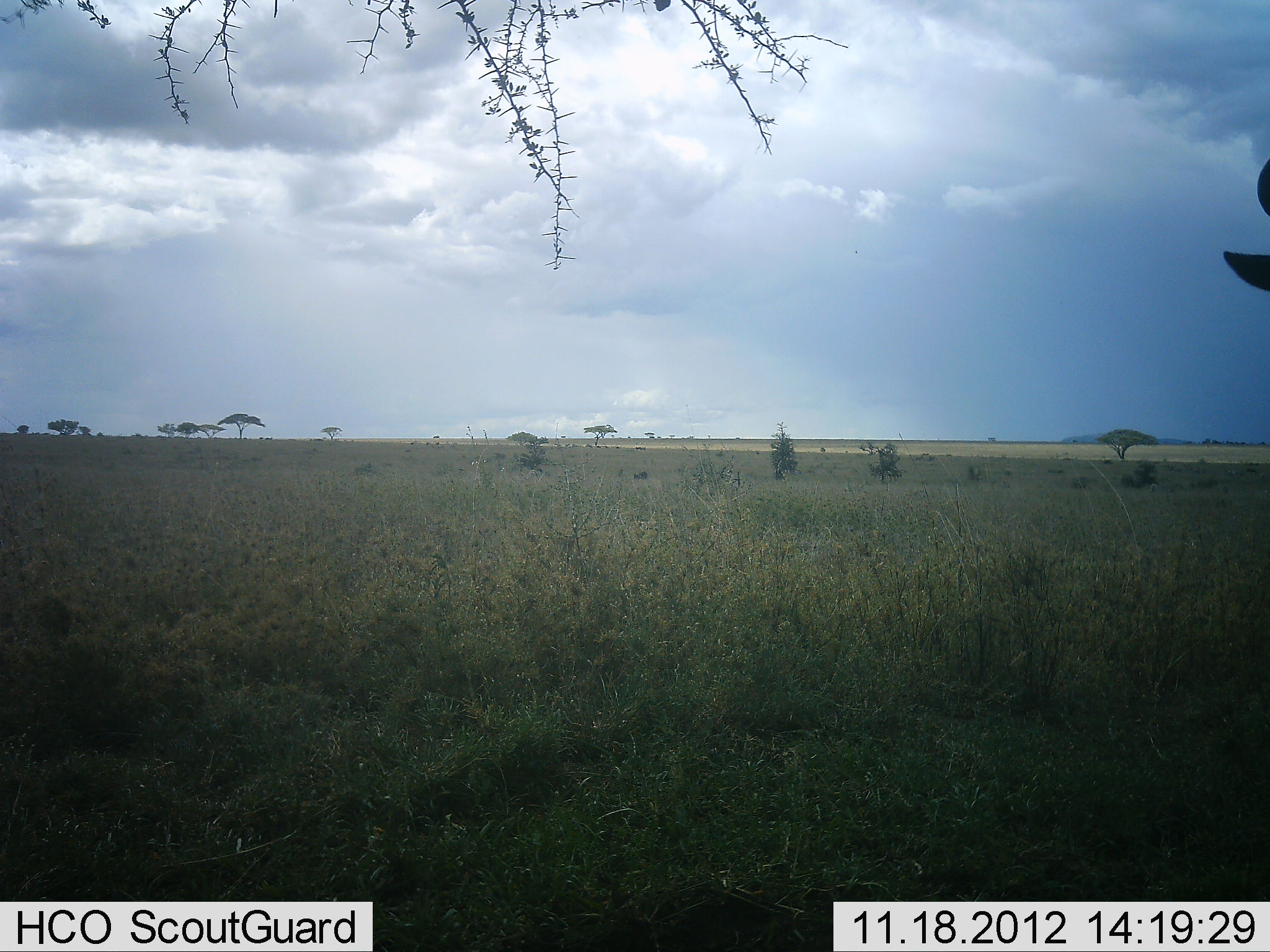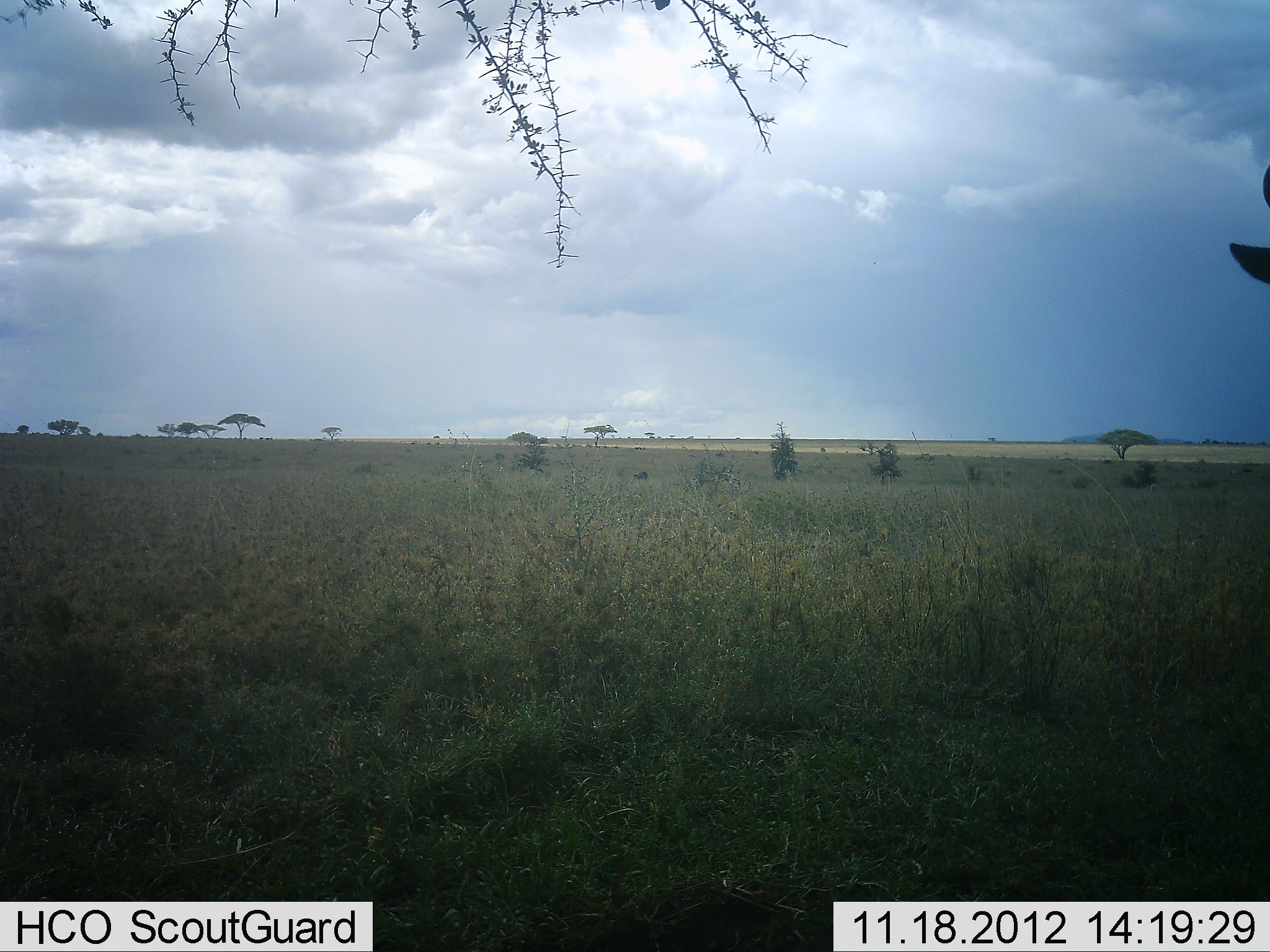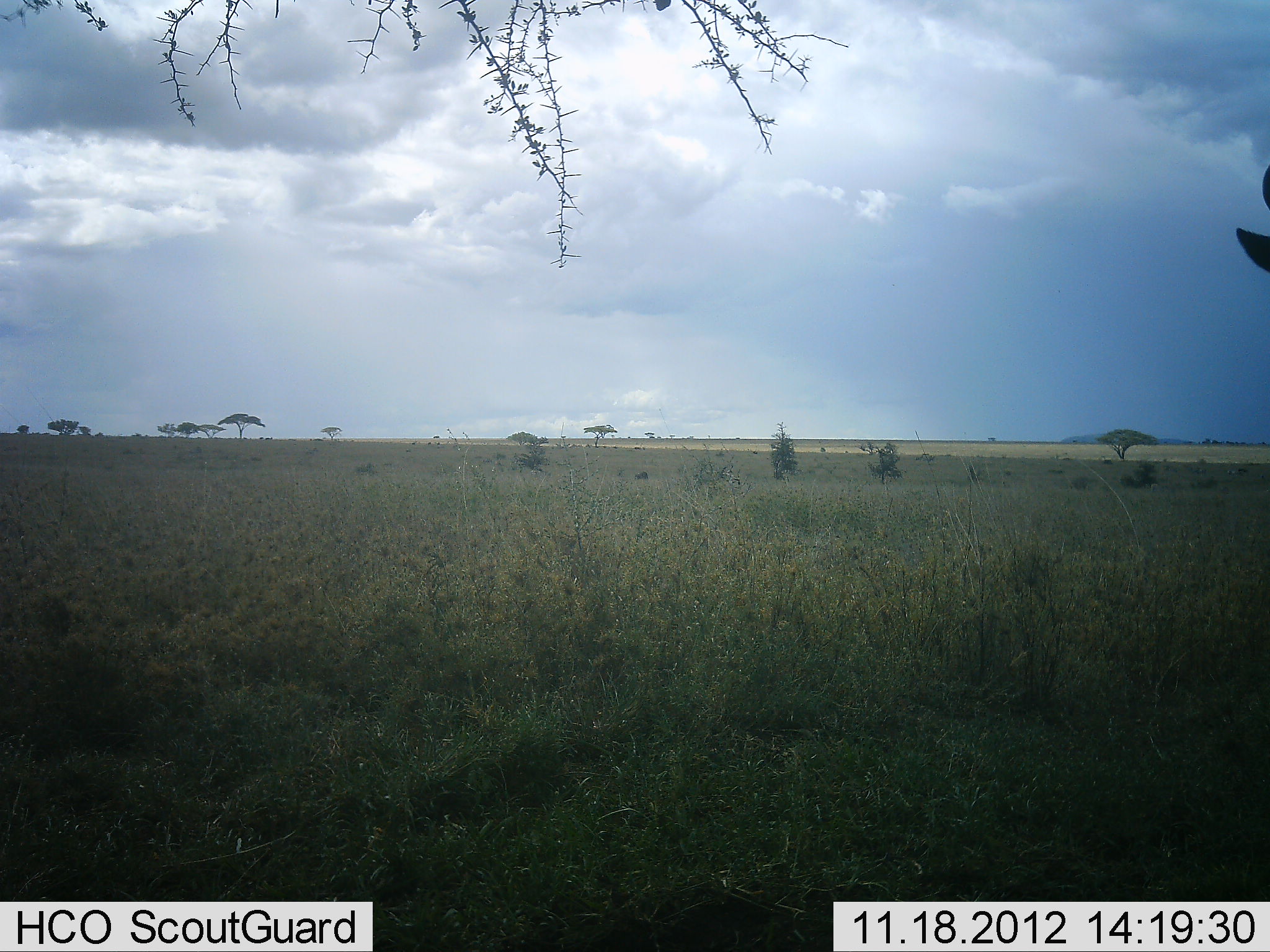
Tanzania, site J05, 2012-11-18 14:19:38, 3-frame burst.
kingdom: Animalia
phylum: Chordata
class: Mammalia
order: Artiodactyla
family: Bovidae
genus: Connochaetes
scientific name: Connochaetes taurinus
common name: blue wildebeest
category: wildebeest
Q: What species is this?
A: Wildebeest (blue wildebeest) (Connochaetes taurinus).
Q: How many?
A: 1.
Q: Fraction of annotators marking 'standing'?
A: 100%.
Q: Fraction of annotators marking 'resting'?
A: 0%.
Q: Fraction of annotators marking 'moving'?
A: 0%.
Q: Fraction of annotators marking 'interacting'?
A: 0%.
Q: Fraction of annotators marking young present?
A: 0%.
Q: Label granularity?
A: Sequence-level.